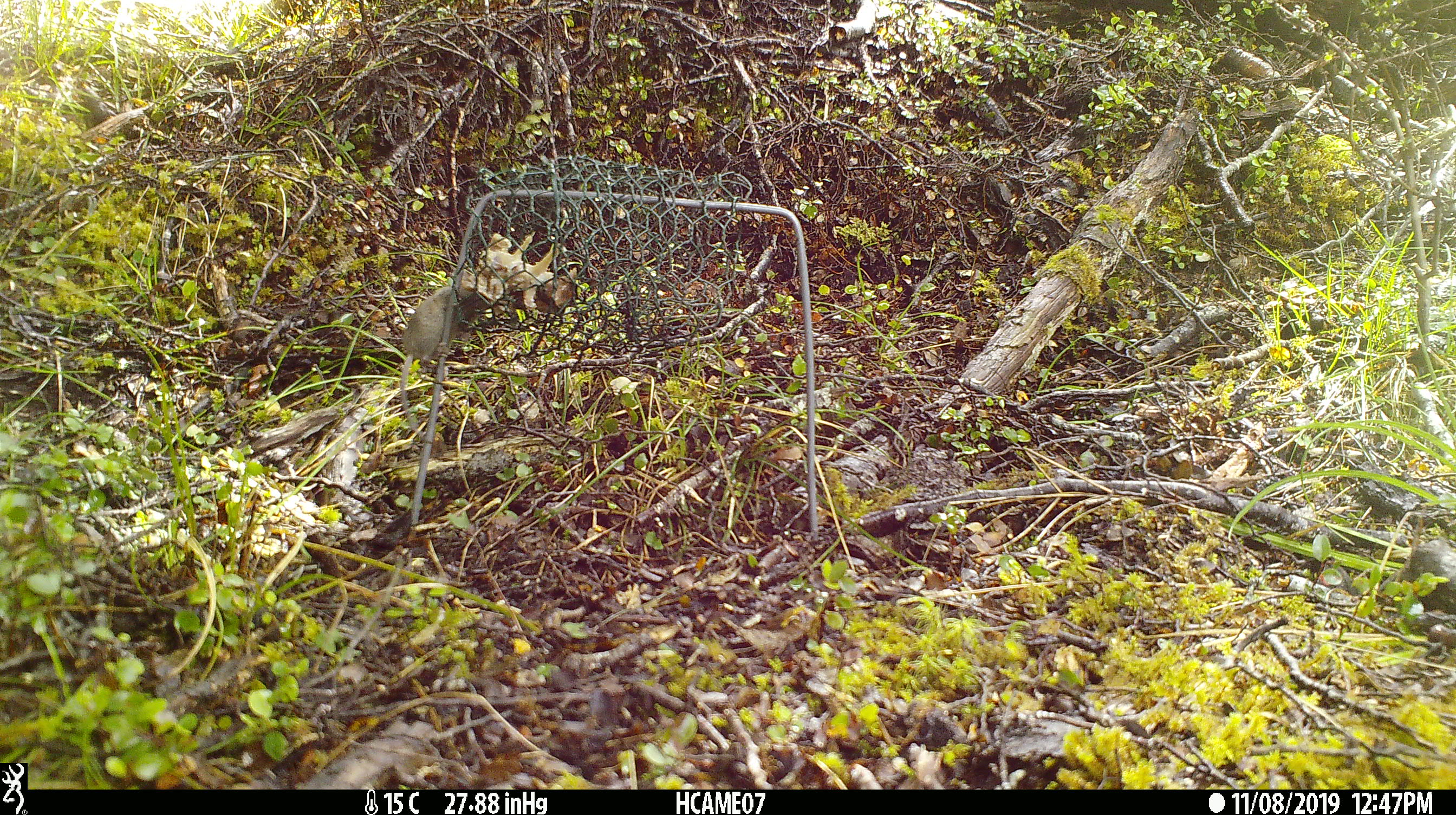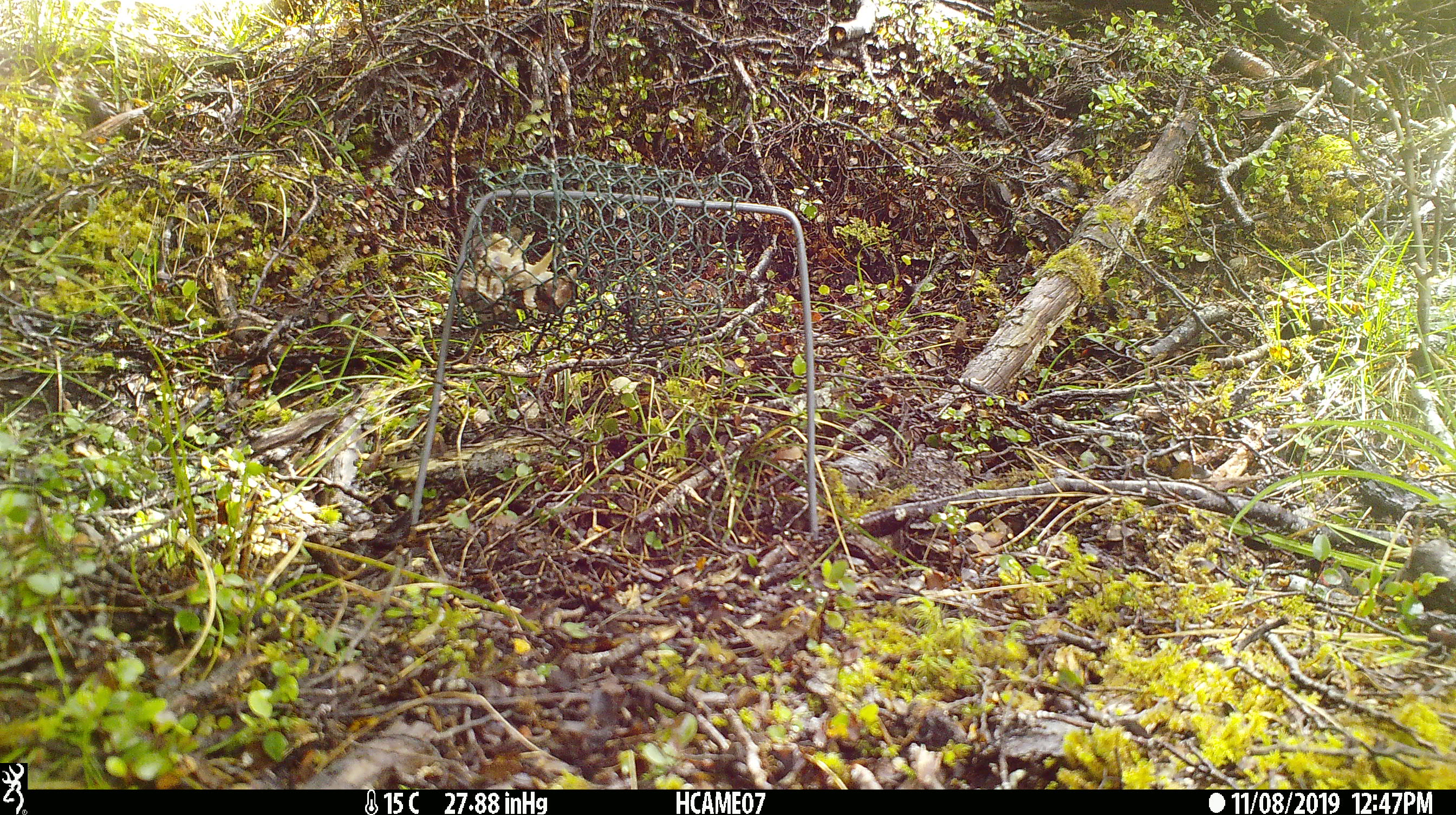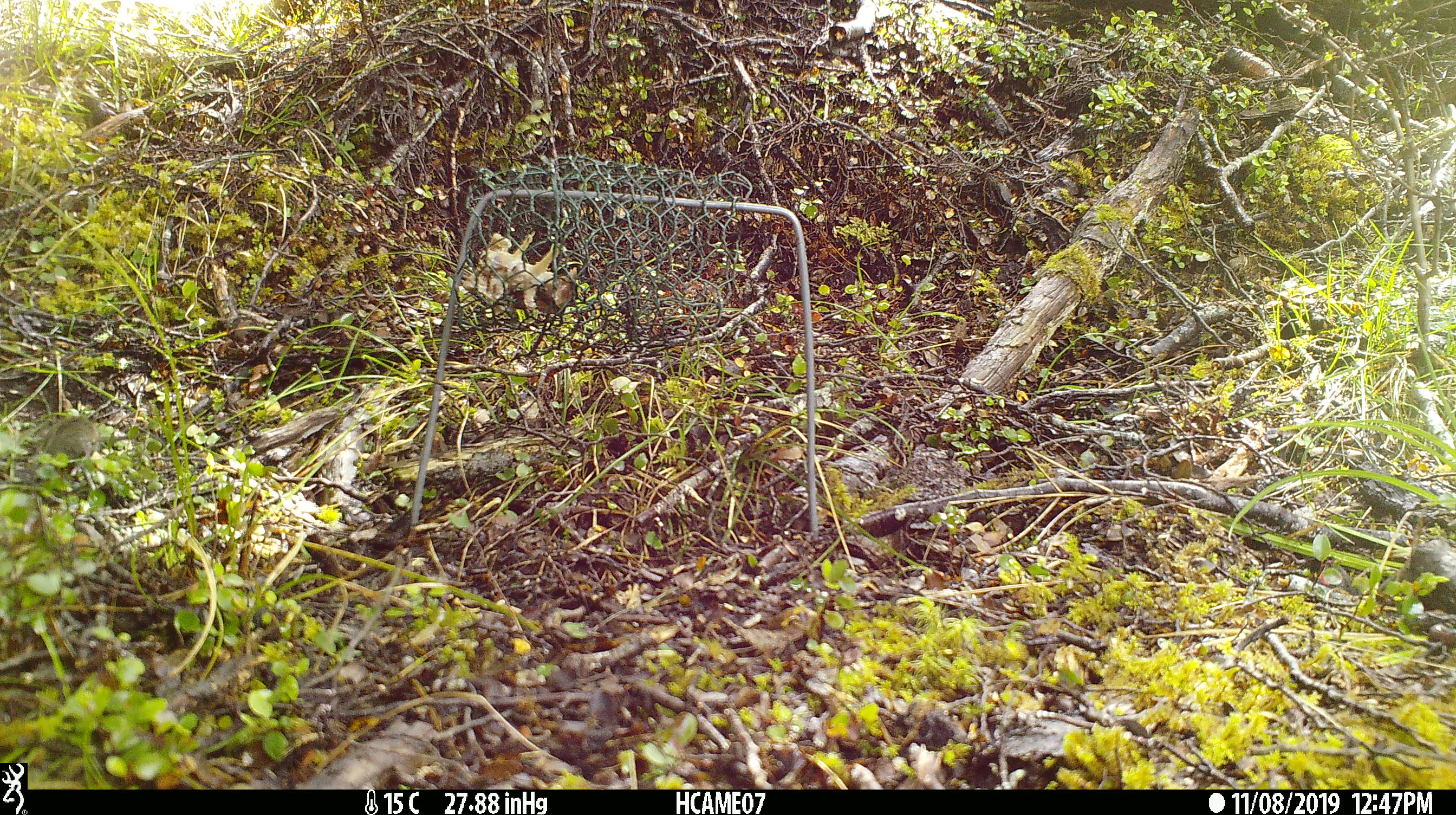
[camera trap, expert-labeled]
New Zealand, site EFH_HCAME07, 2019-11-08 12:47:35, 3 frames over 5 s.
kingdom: Animalia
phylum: Chordata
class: Mammalia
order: Rodentia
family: Muridae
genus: Mus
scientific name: Mus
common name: mouse